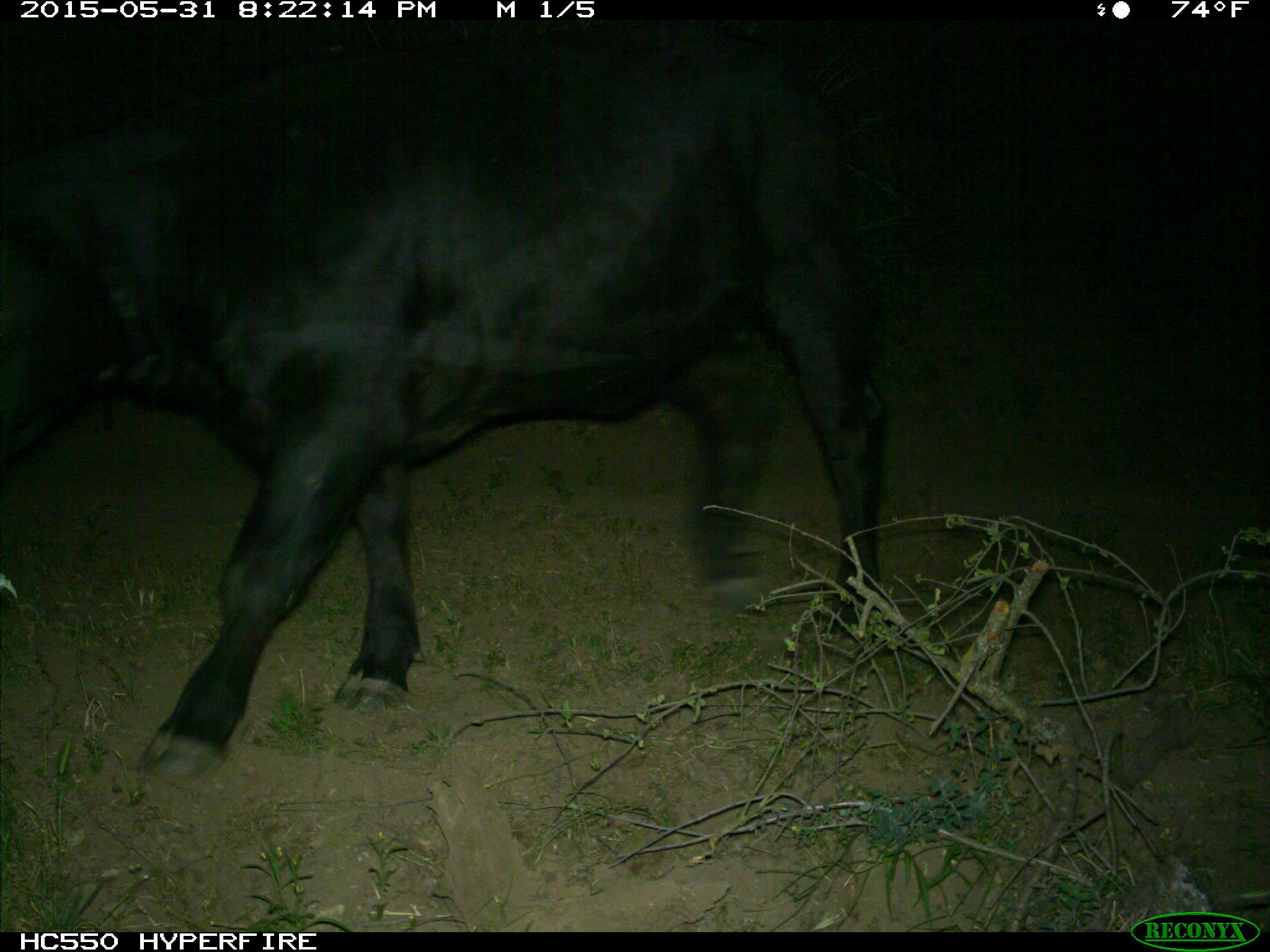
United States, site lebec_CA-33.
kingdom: Animalia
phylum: Chordata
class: Mammalia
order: Artiodactyla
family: Bovidae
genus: Bos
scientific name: Bos taurus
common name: domestic cow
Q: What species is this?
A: Bos taurus (domestic cow).